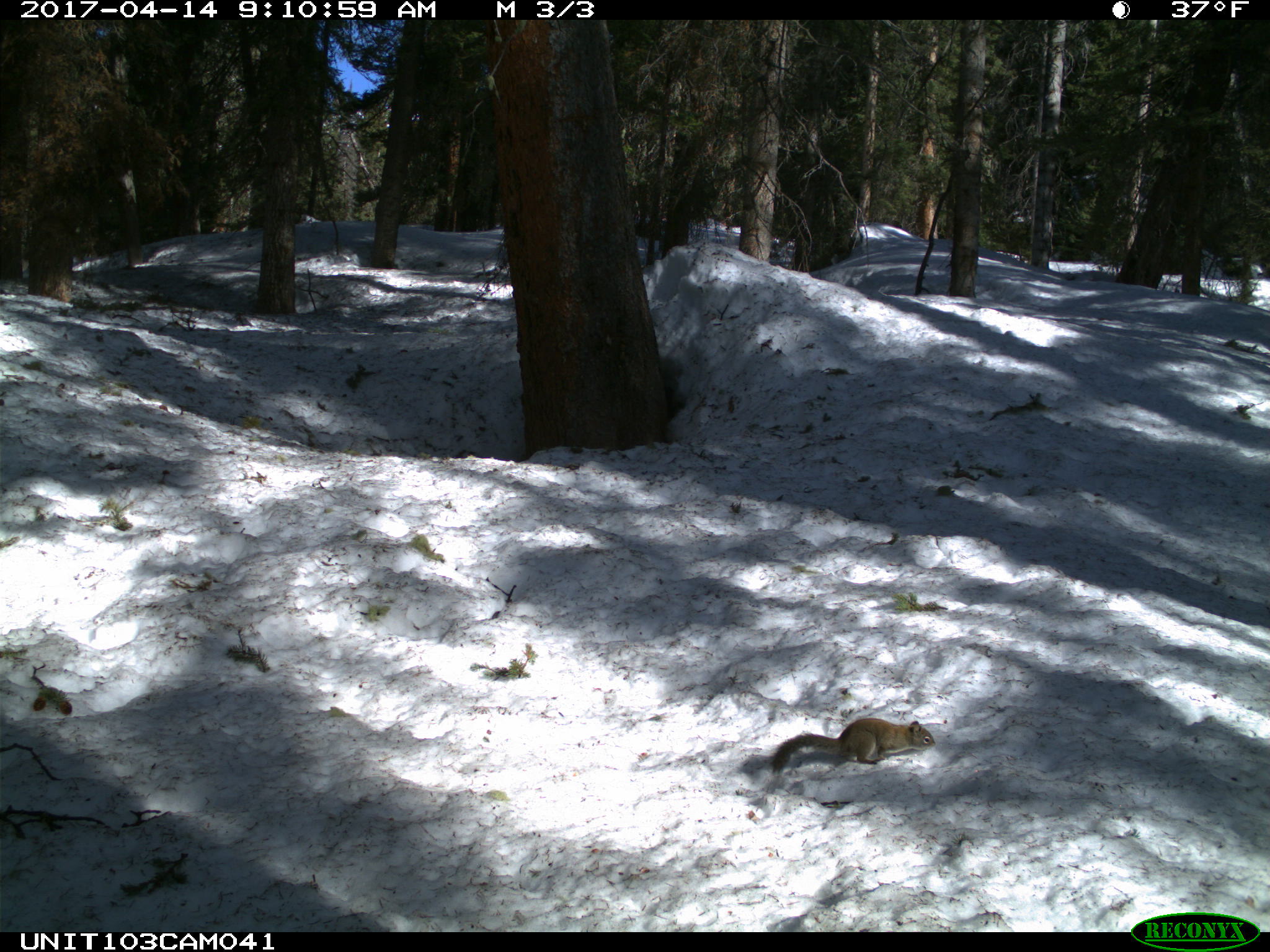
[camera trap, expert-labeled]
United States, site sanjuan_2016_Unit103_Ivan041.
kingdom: Animalia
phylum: Chordata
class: Mammalia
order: Rodentia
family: Sciuridae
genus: Tamiasciurus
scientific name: Tamiasciurus hudsonicus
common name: american red squirrel